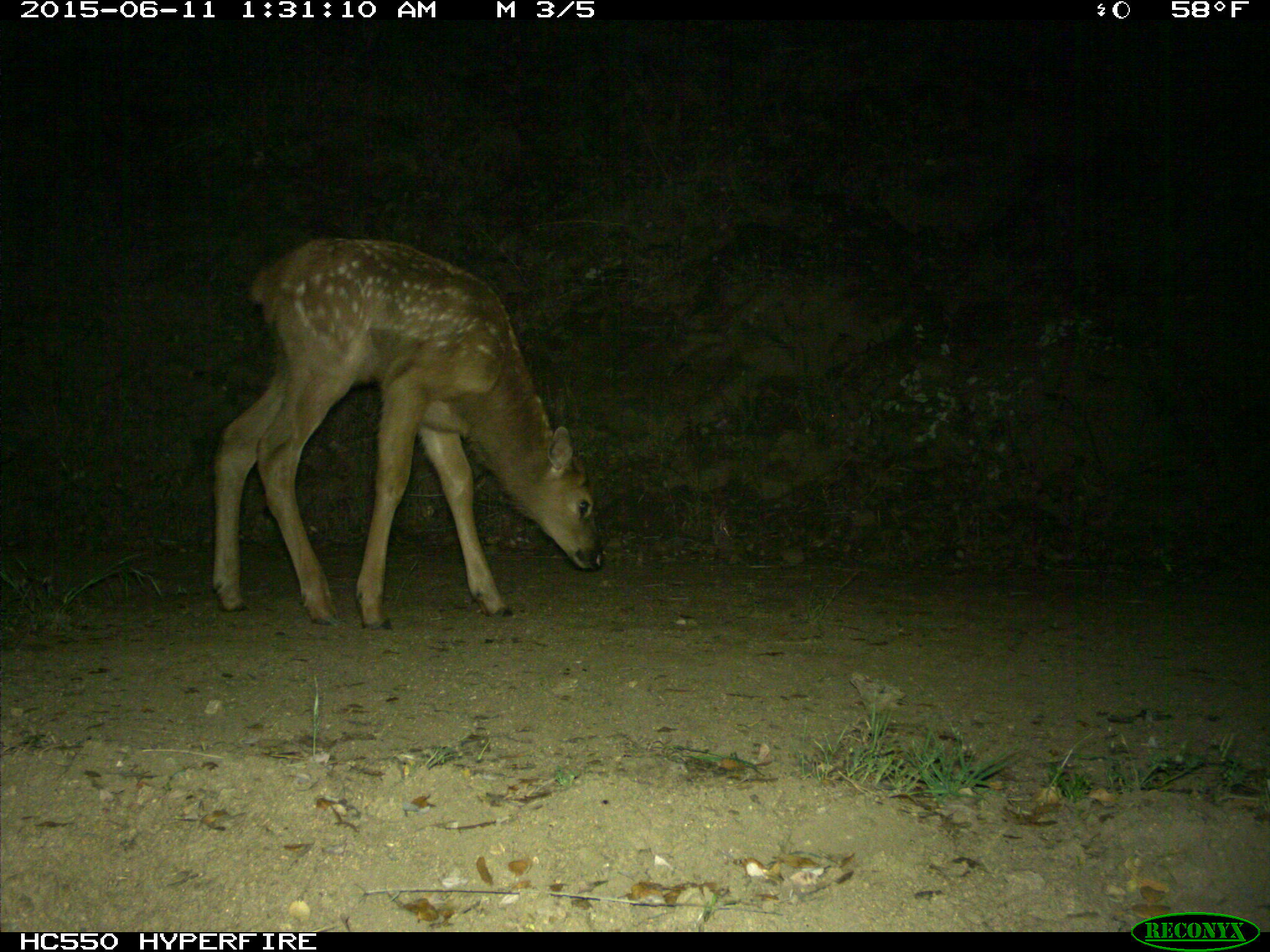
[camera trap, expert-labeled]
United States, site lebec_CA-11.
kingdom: Animalia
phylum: Chordata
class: Mammalia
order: Artiodactyla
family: Cervidae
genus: Cervus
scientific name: Cervus canadensis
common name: elk